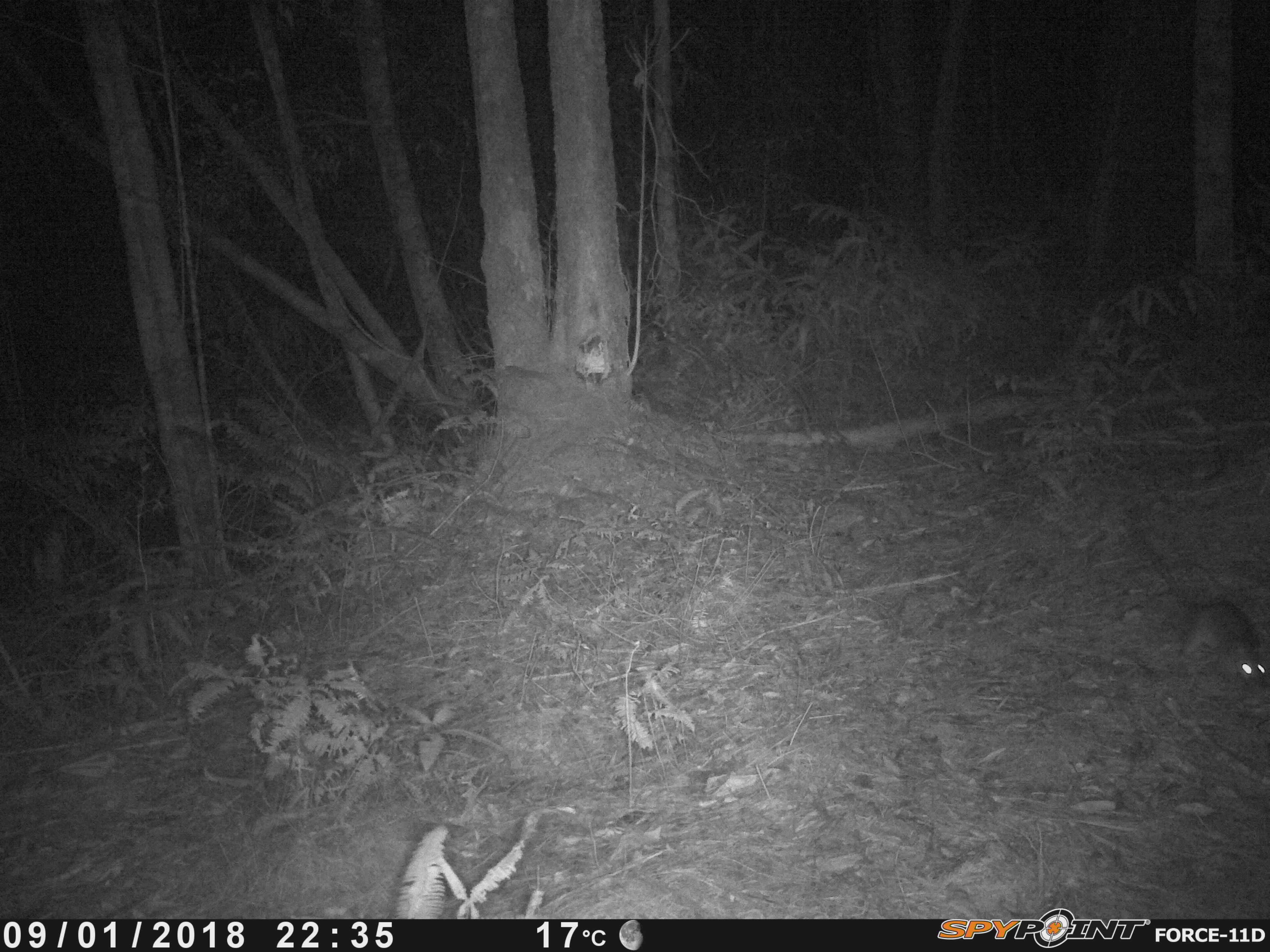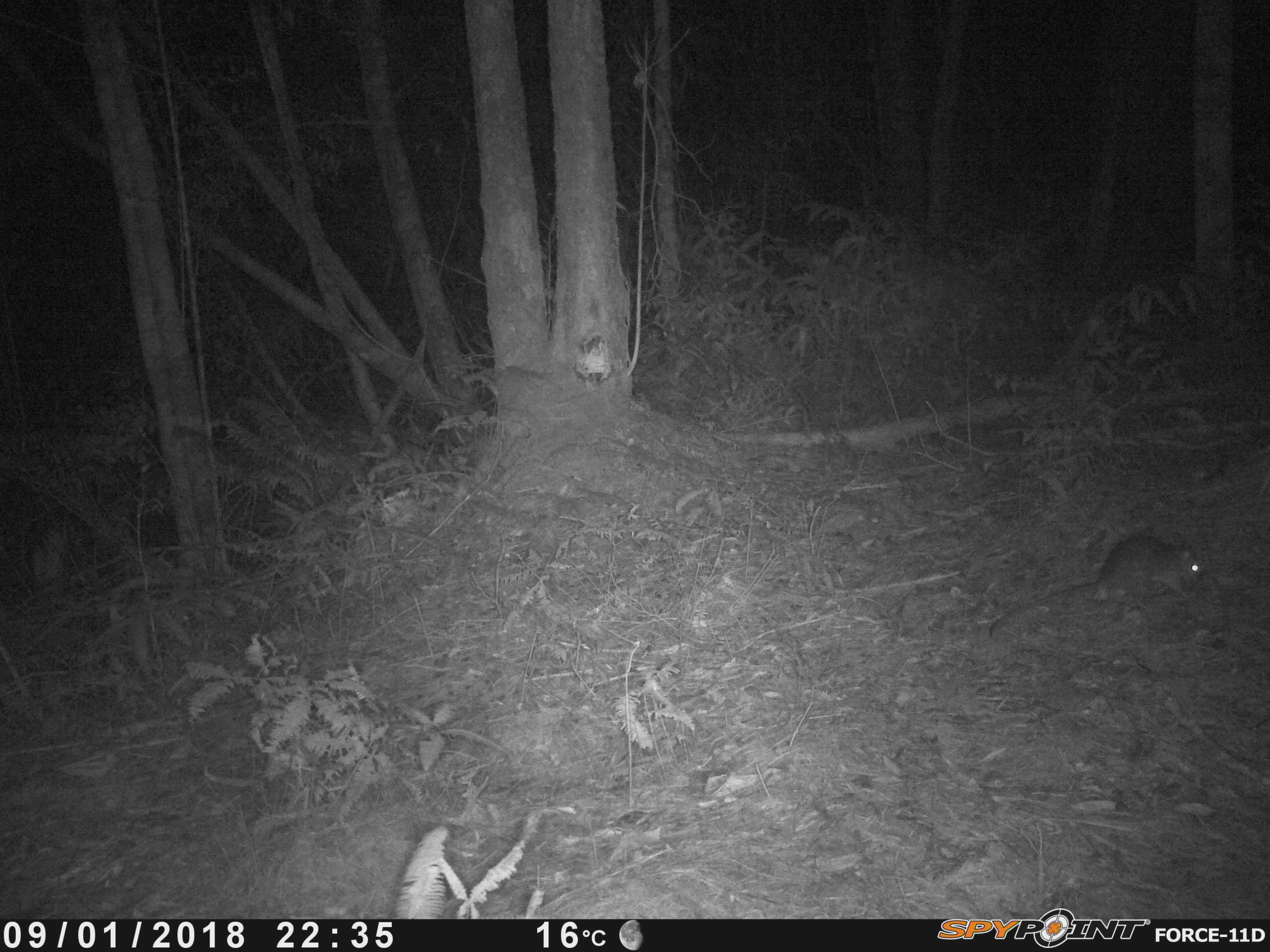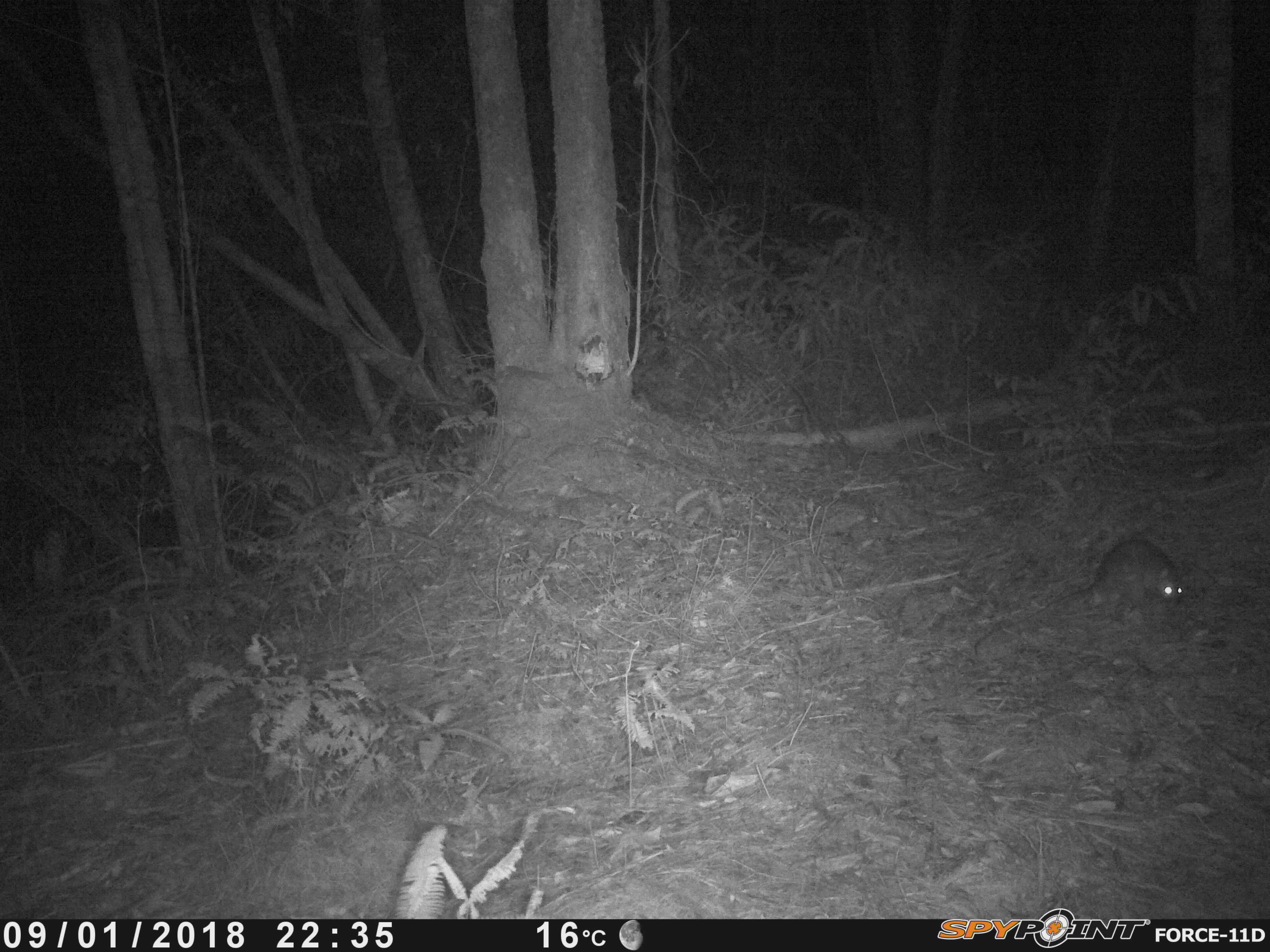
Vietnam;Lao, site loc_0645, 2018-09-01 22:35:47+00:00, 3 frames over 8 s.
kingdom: Animalia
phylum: Chordata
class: Mammalia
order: Rodentia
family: Muridae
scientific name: Muridae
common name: old-world mice and rats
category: unidentified murid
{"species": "unidentified murid (old-world mice and rats) (Muridae)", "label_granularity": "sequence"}